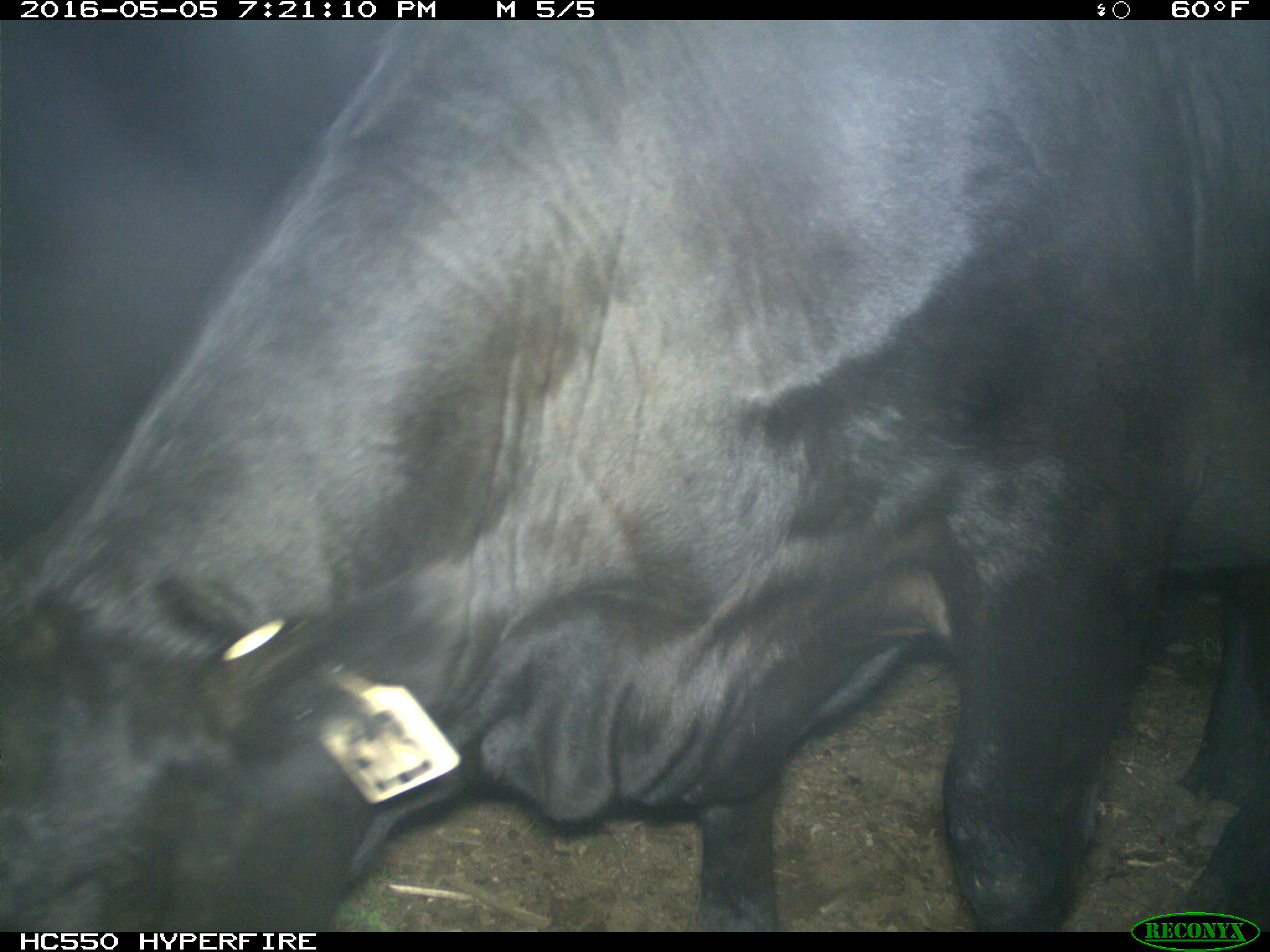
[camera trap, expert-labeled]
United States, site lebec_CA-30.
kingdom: Animalia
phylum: Chordata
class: Mammalia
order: Artiodactyla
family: Bovidae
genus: Bos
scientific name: Bos taurus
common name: domestic cow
Bos taurus (domestic cow).